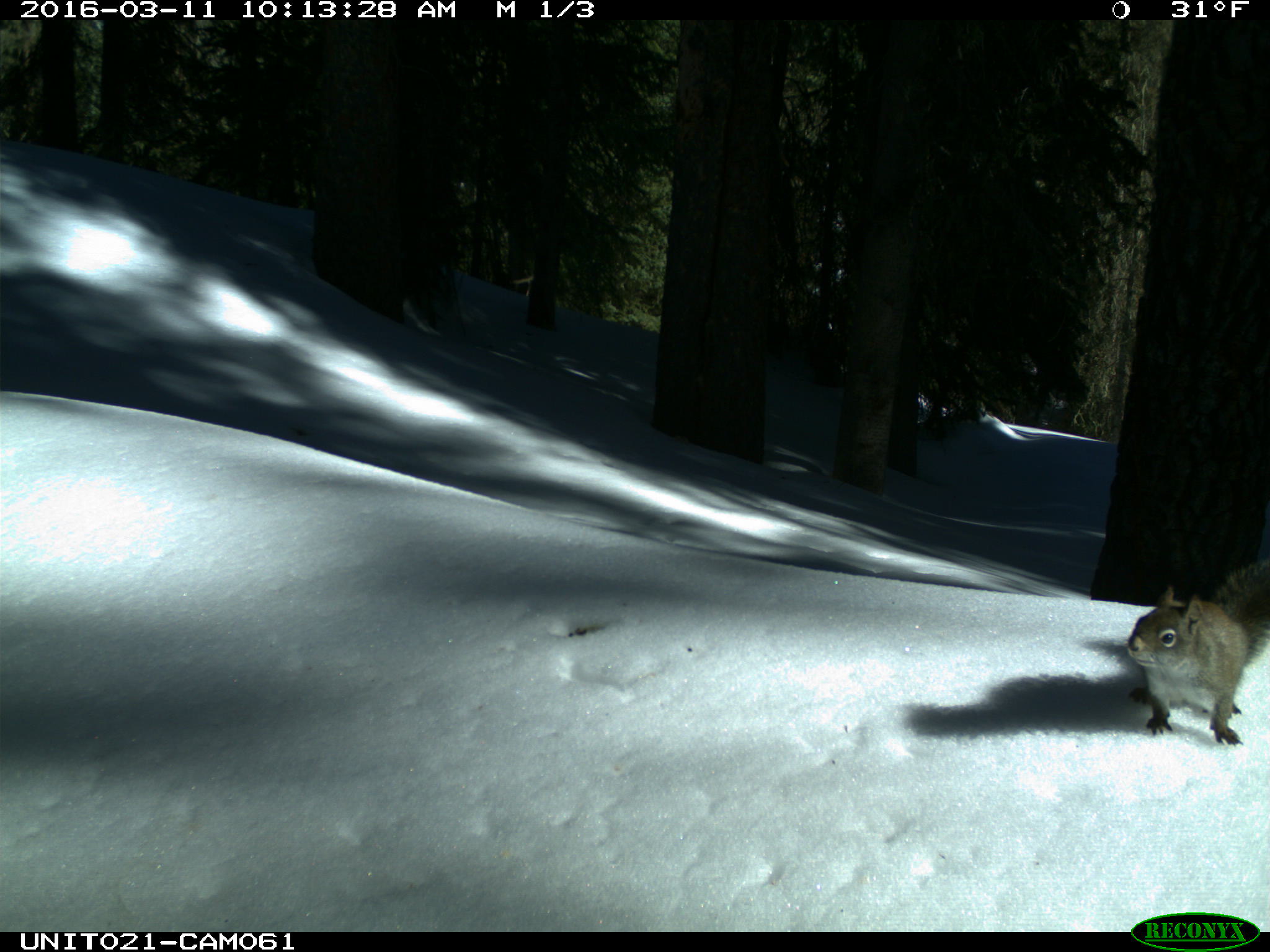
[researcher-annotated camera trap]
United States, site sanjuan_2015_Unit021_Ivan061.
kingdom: Animalia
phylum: Chordata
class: Mammalia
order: Rodentia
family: Sciuridae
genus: Tamiasciurus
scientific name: Tamiasciurus hudsonicus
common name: american red squirrel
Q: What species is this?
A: Tamiasciurus hudsonicus (american red squirrel).